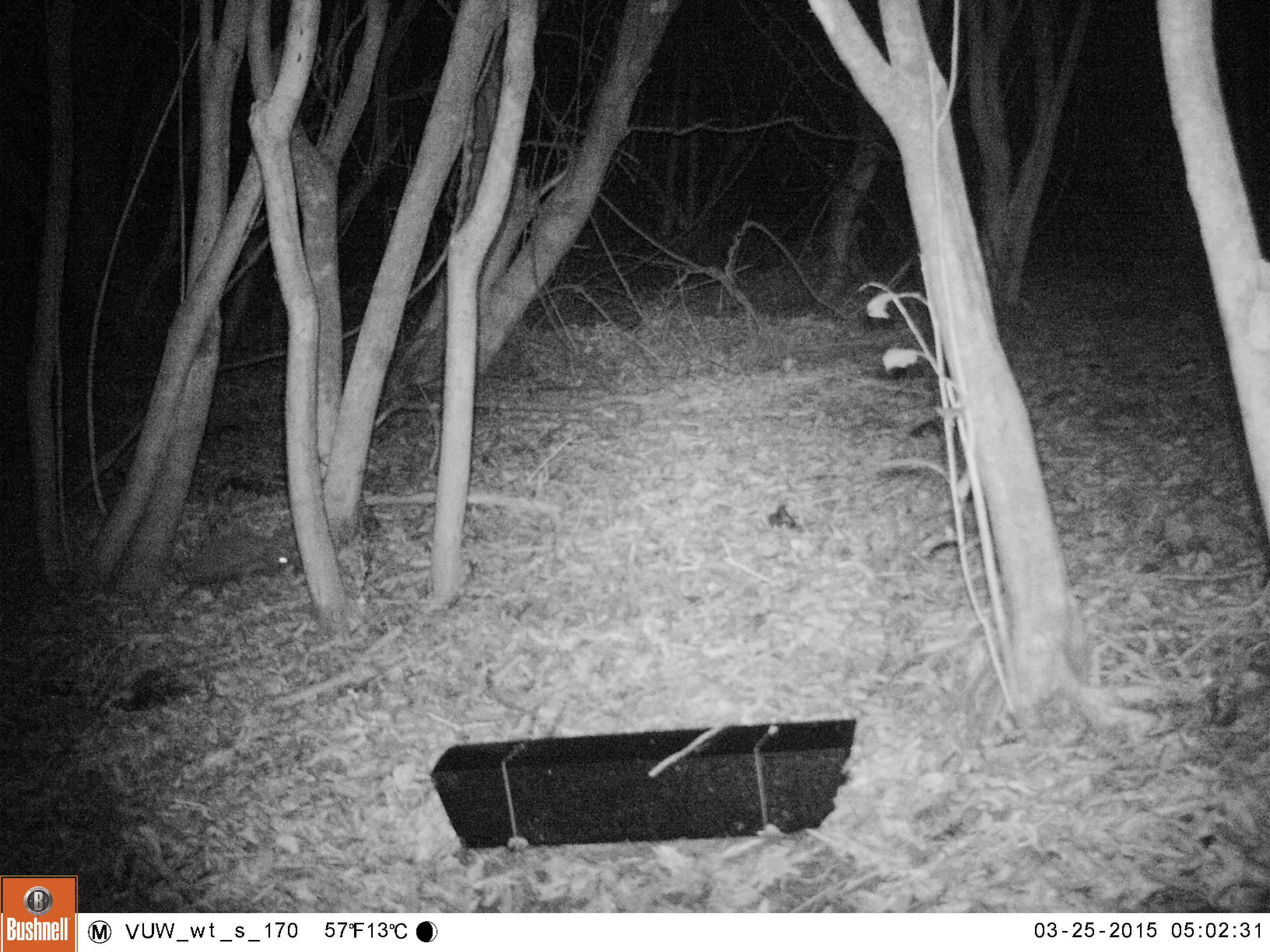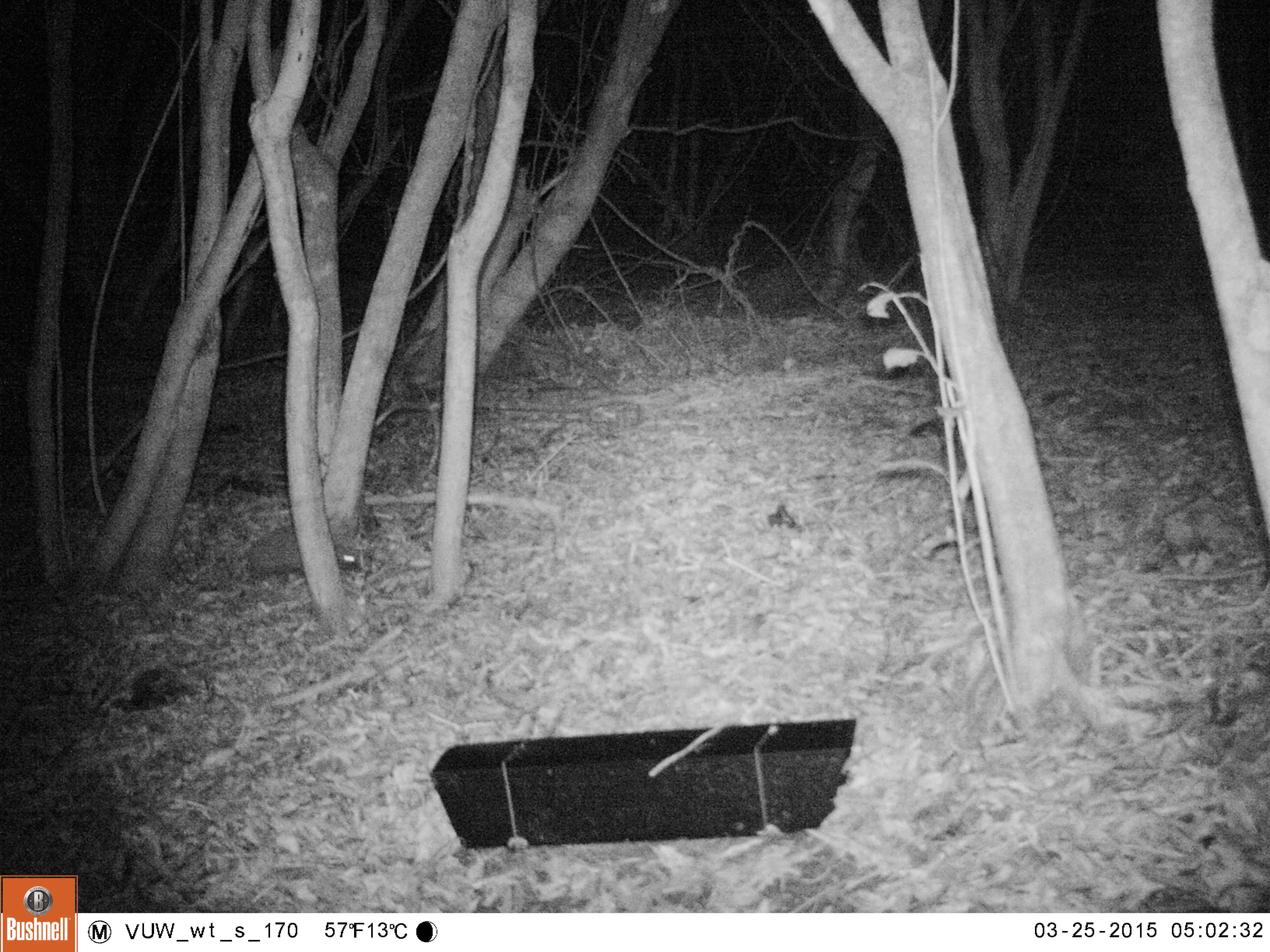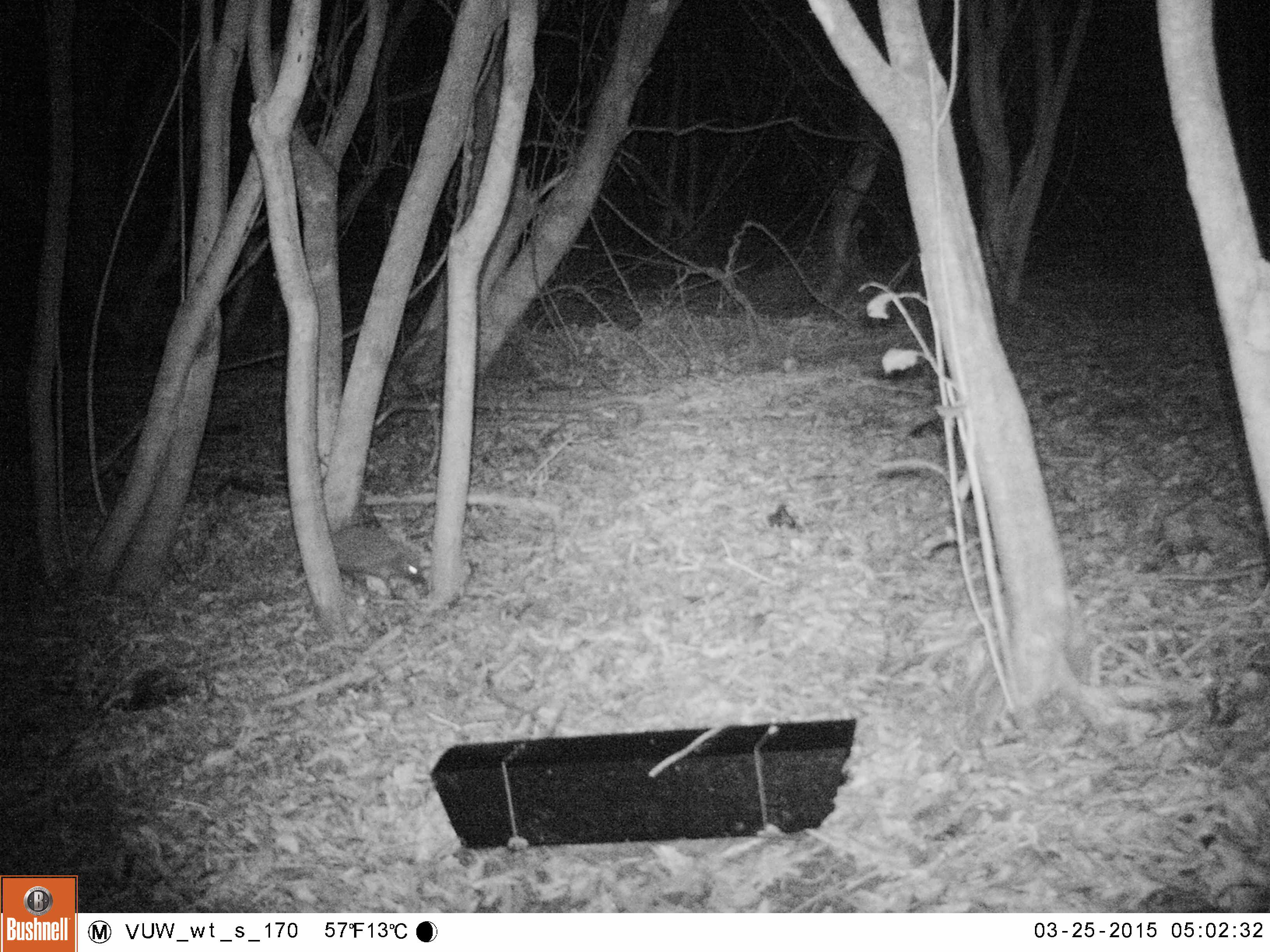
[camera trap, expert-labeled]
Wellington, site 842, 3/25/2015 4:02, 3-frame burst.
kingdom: Animalia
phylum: Chordata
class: Mammalia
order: Eulipotyphla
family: Erinaceidae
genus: Erinaceus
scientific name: Erinaceus europaeus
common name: hedgehog